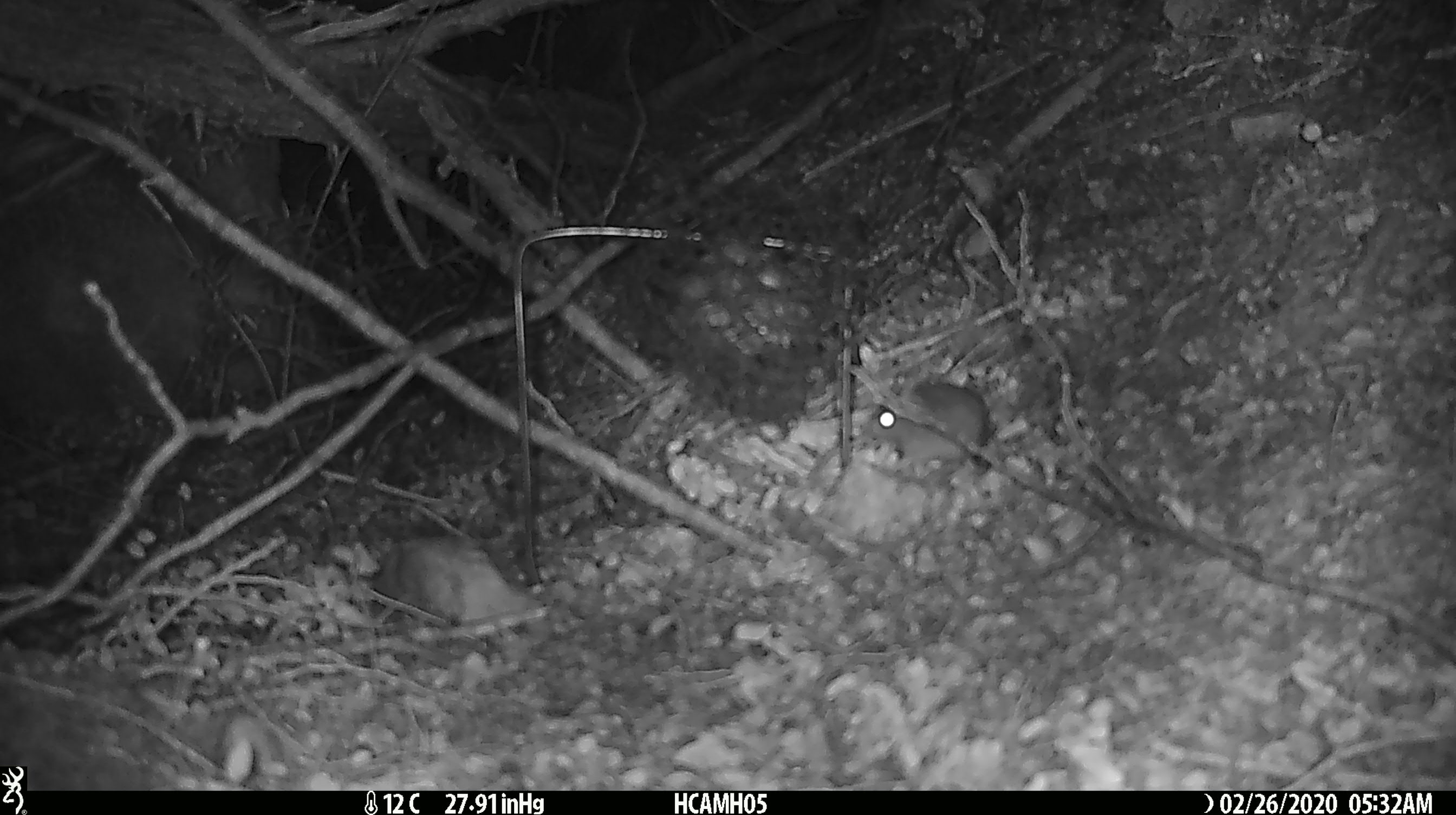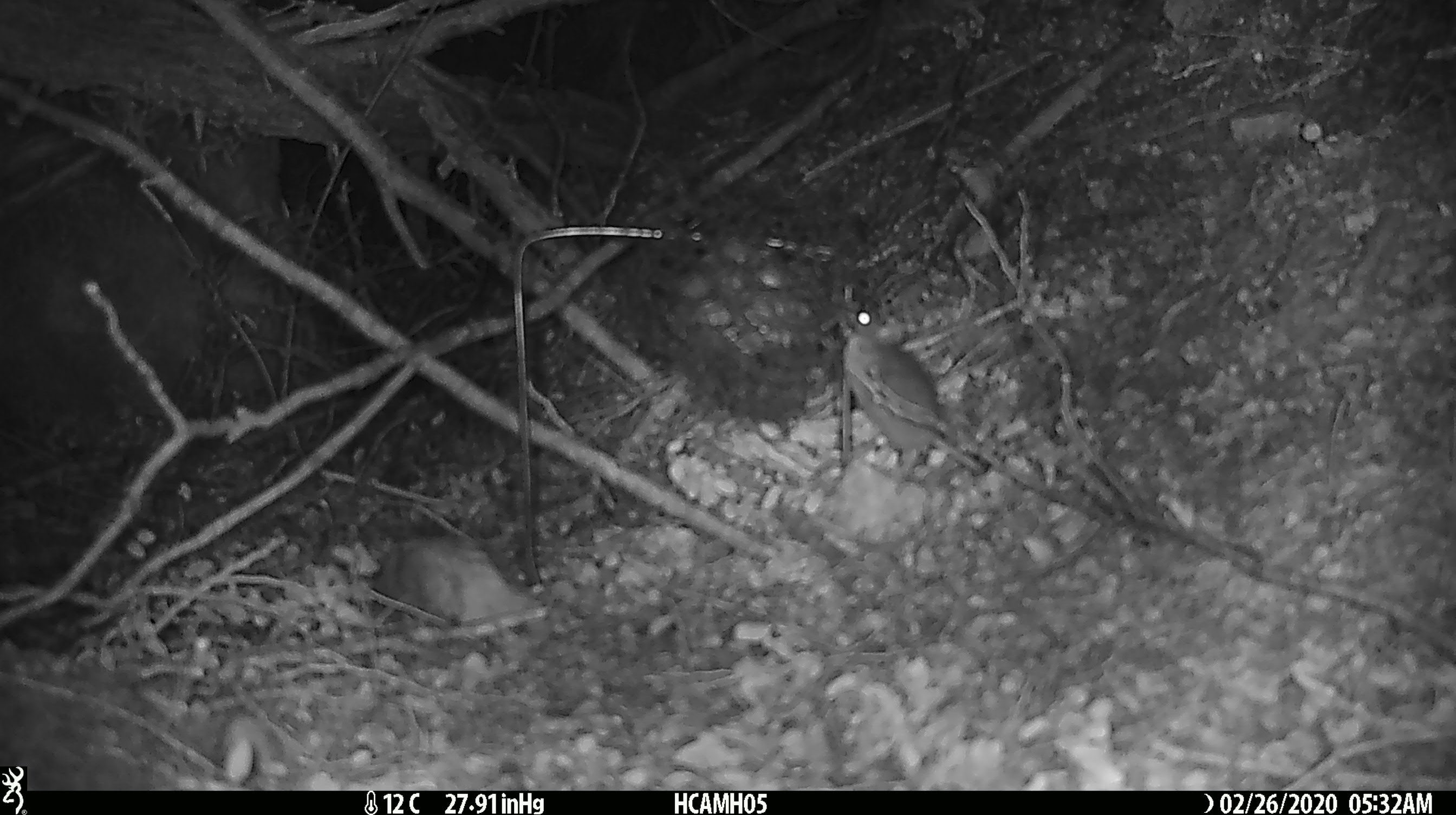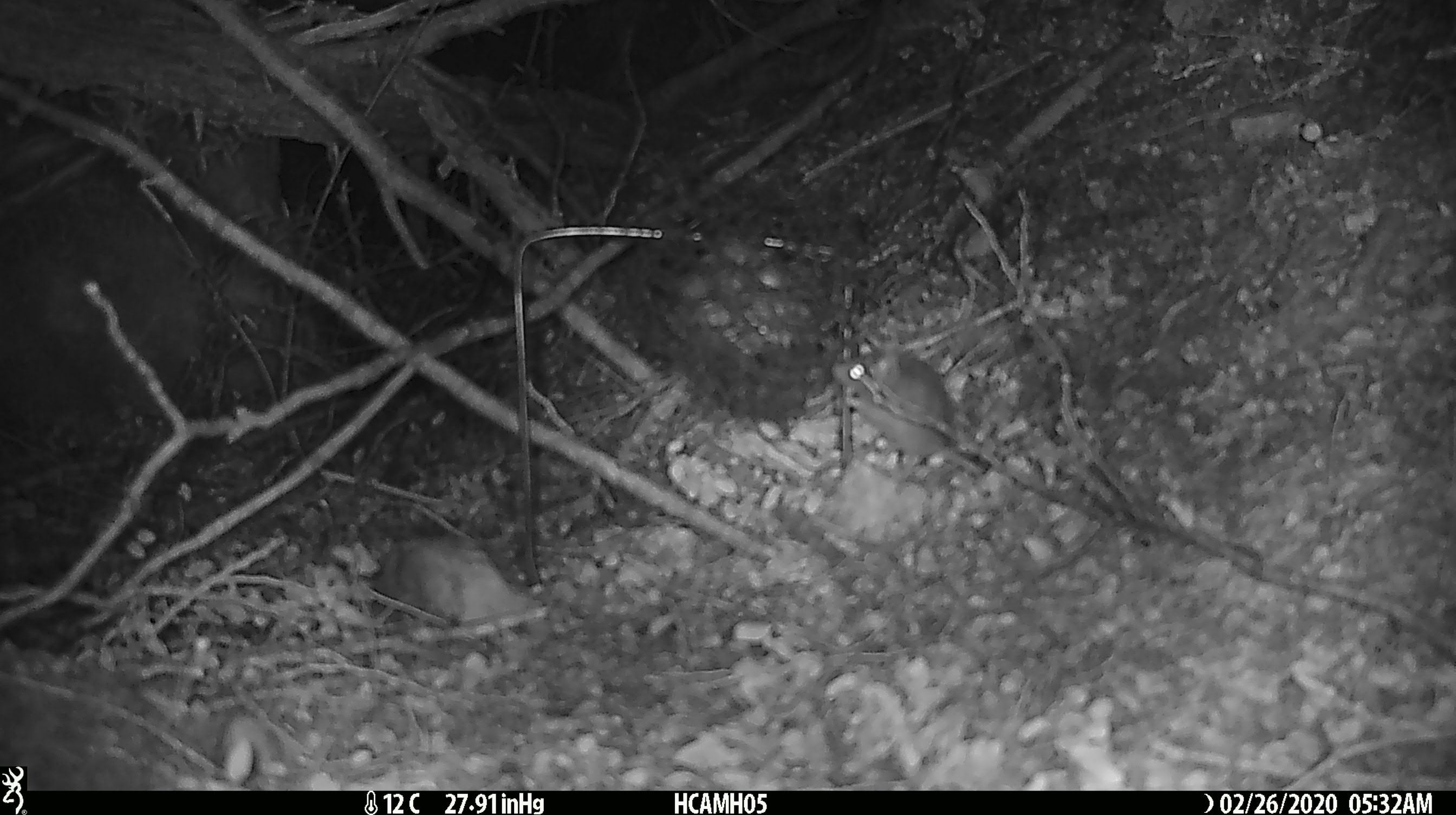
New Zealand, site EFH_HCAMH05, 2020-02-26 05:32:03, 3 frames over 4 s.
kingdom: Animalia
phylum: Chordata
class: Mammalia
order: Rodentia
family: Muridae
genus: Mus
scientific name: Mus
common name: mouse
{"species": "mouse (Mus)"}